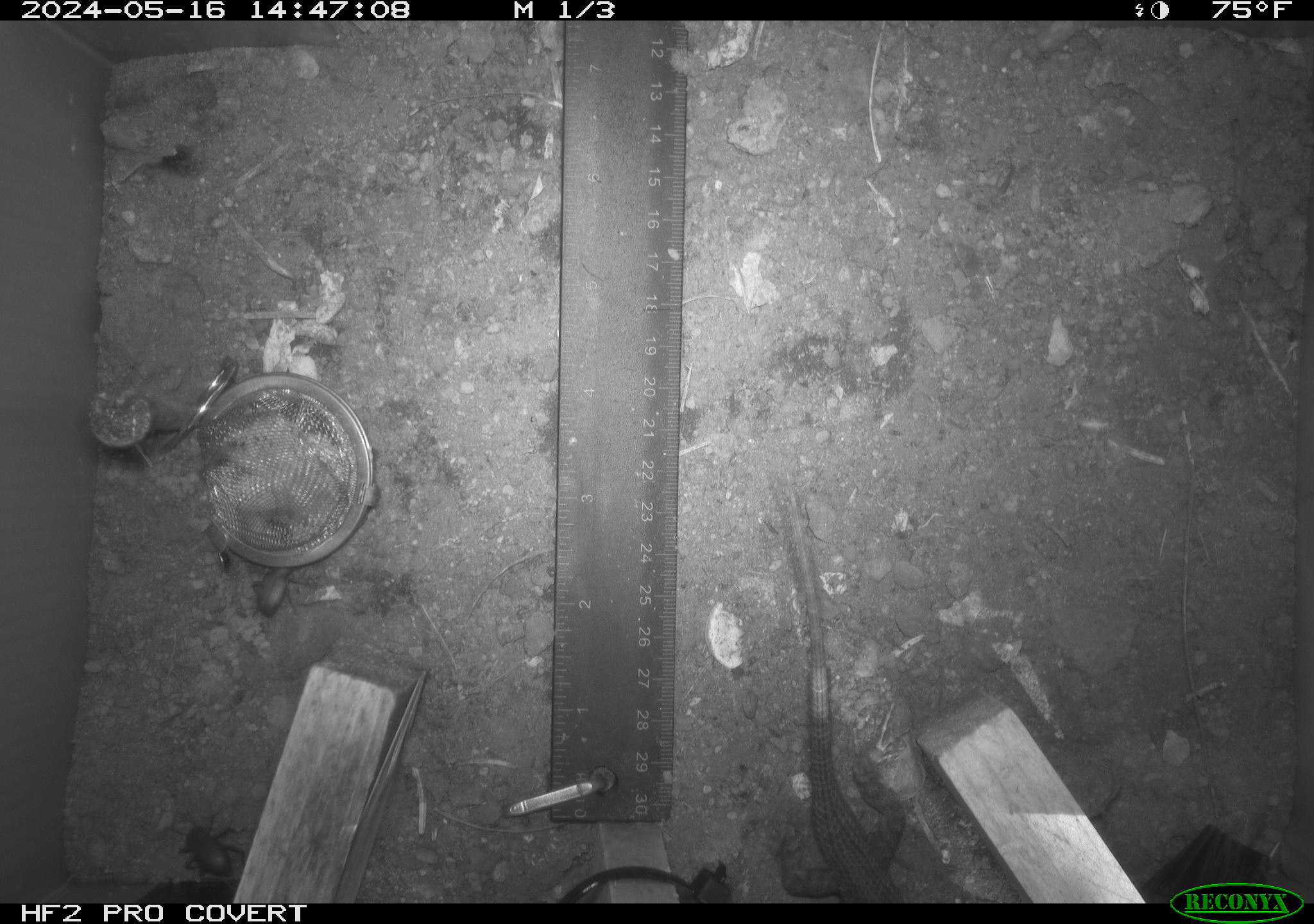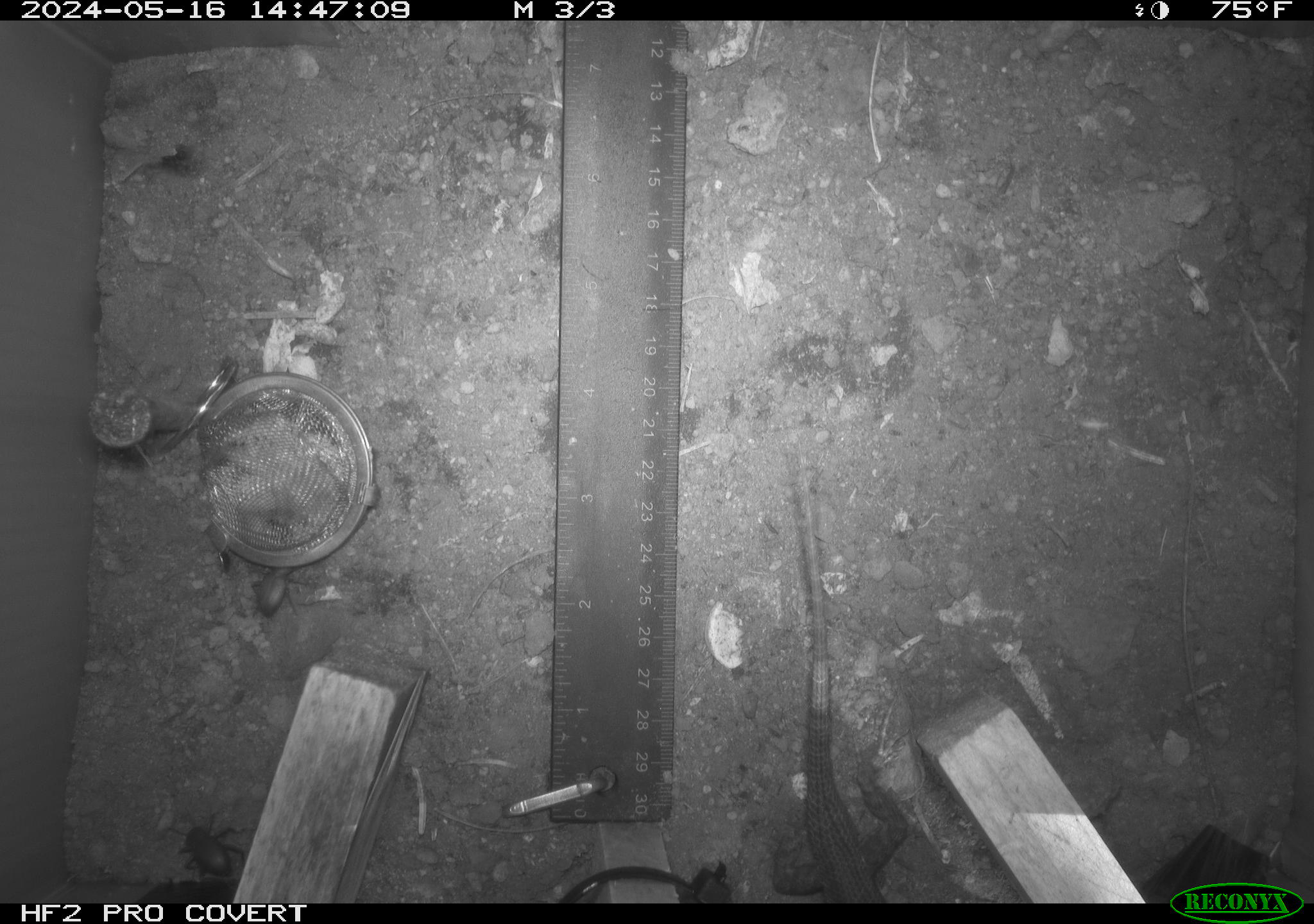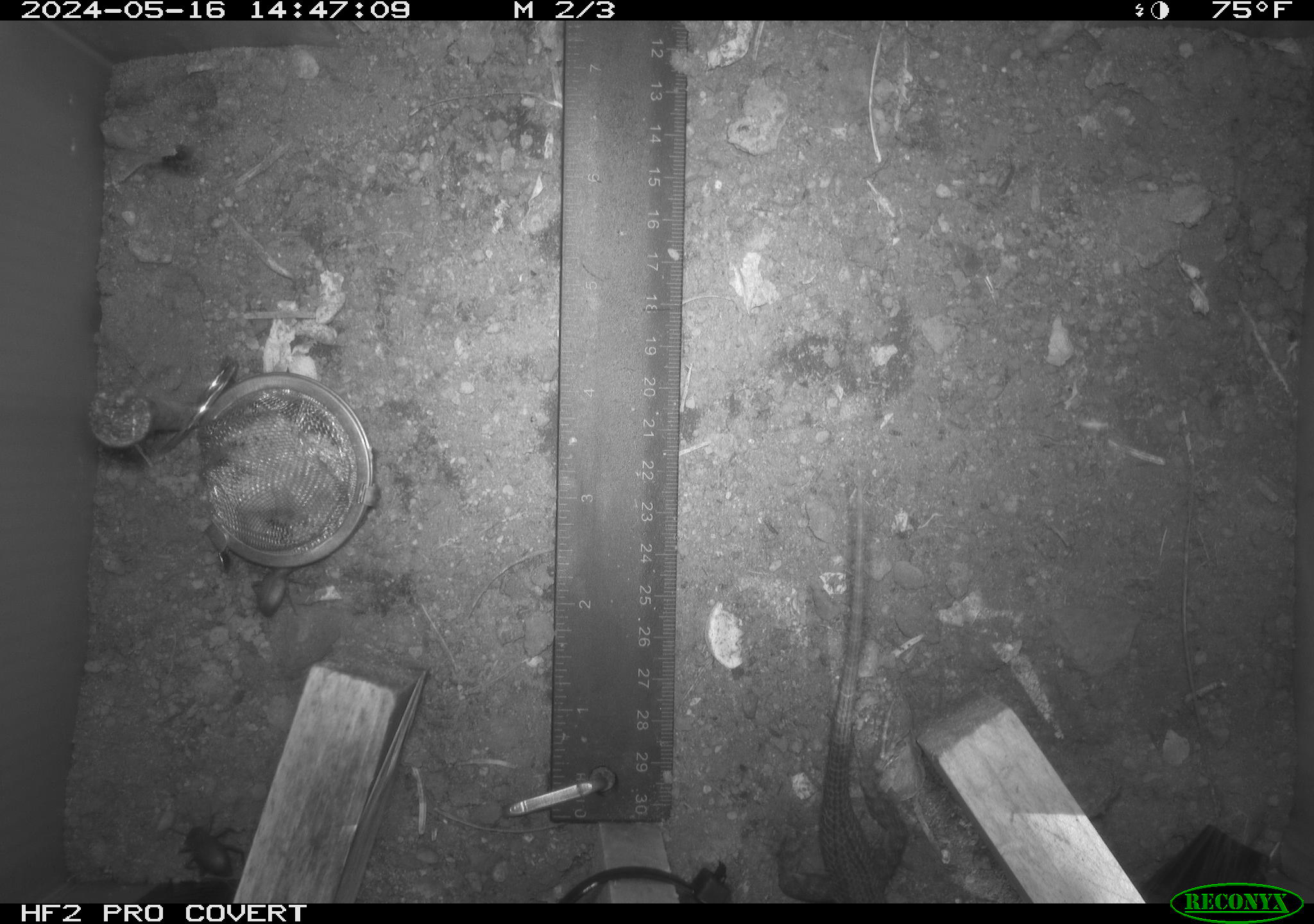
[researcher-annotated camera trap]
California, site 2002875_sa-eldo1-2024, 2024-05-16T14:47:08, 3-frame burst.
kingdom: Animalia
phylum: Chordata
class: Reptilia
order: Squamata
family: Phrynosomatidae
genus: Sceloporus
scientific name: Sceloporus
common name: spiny lizards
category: sceloporus species